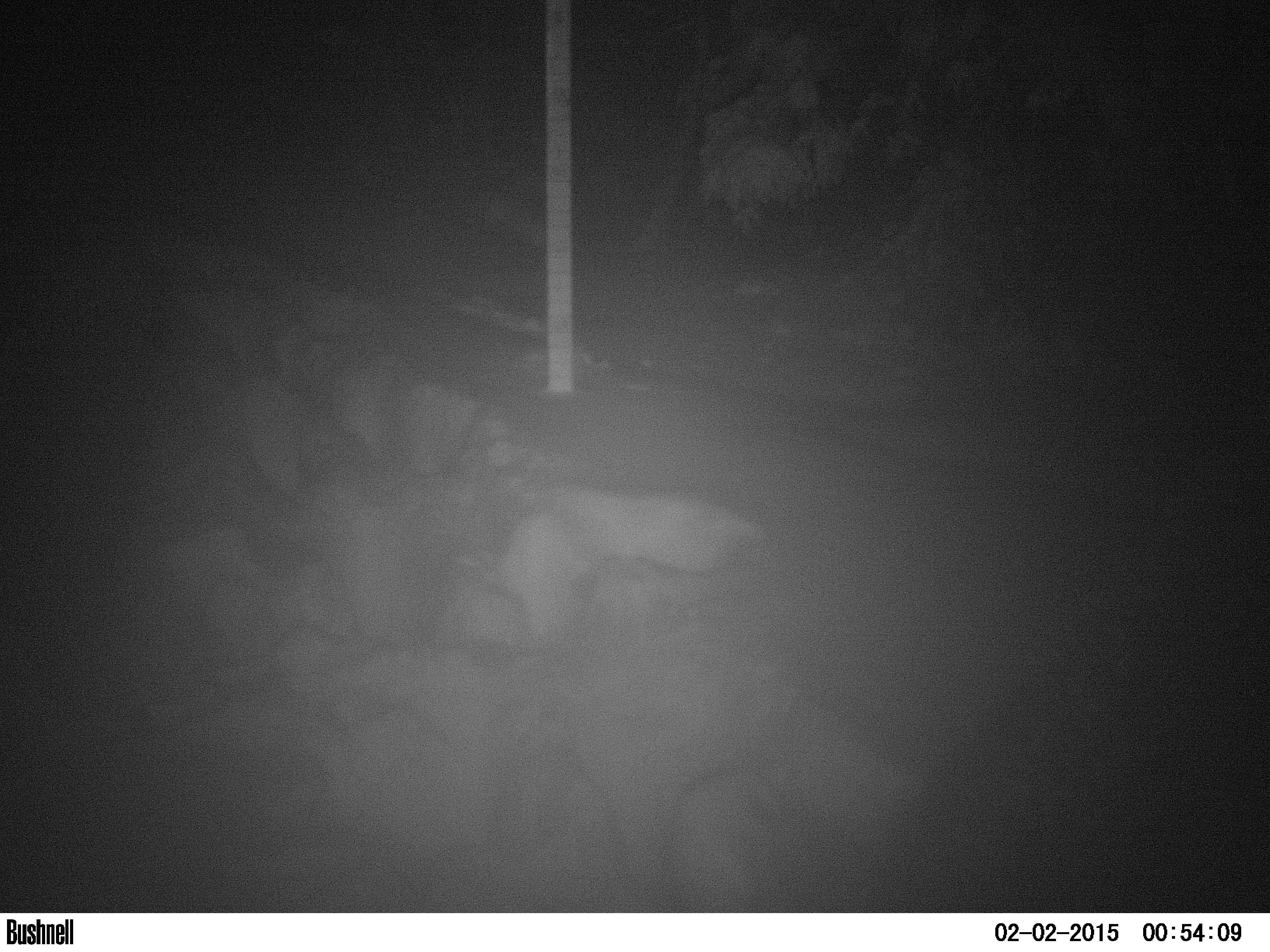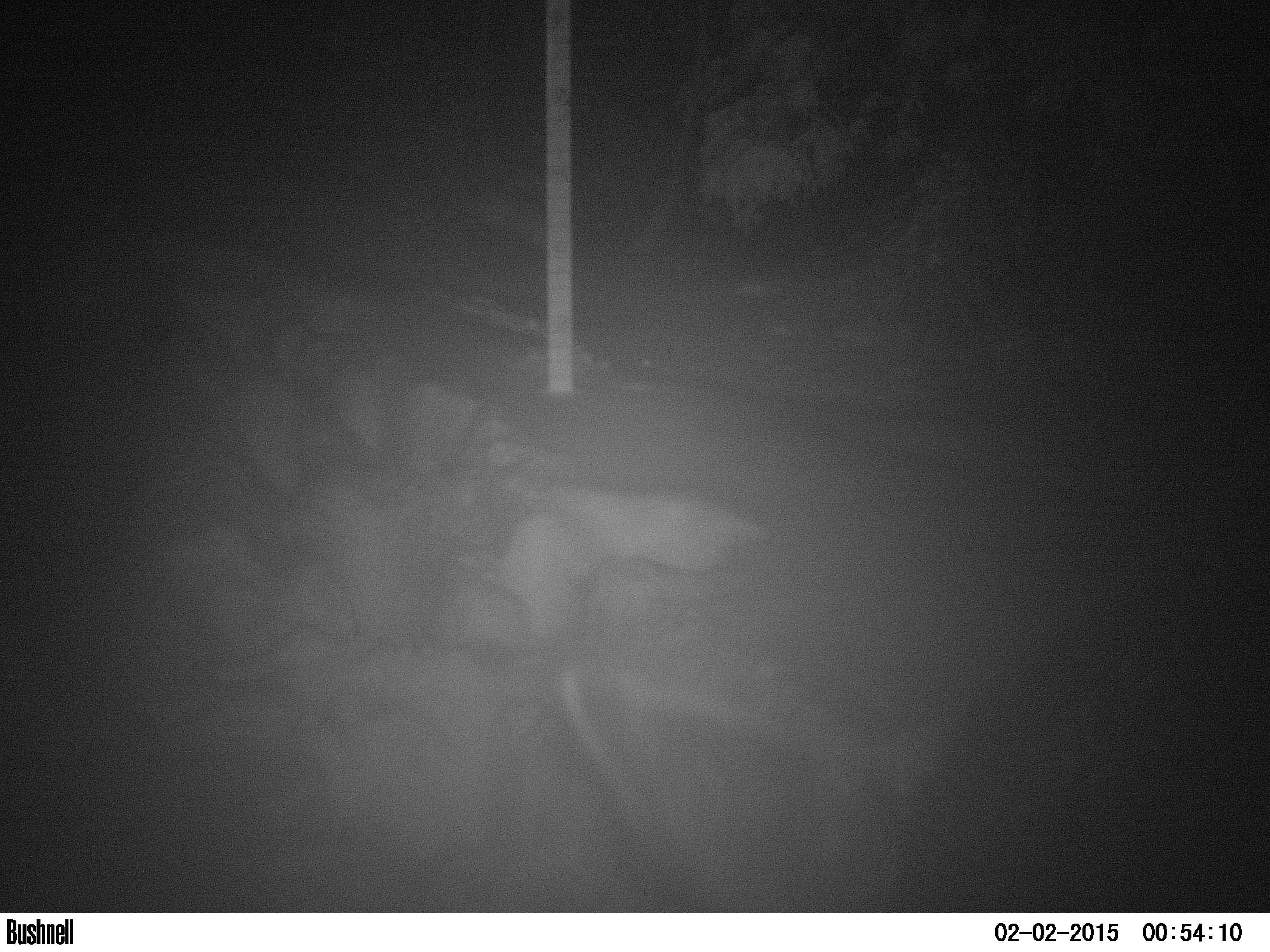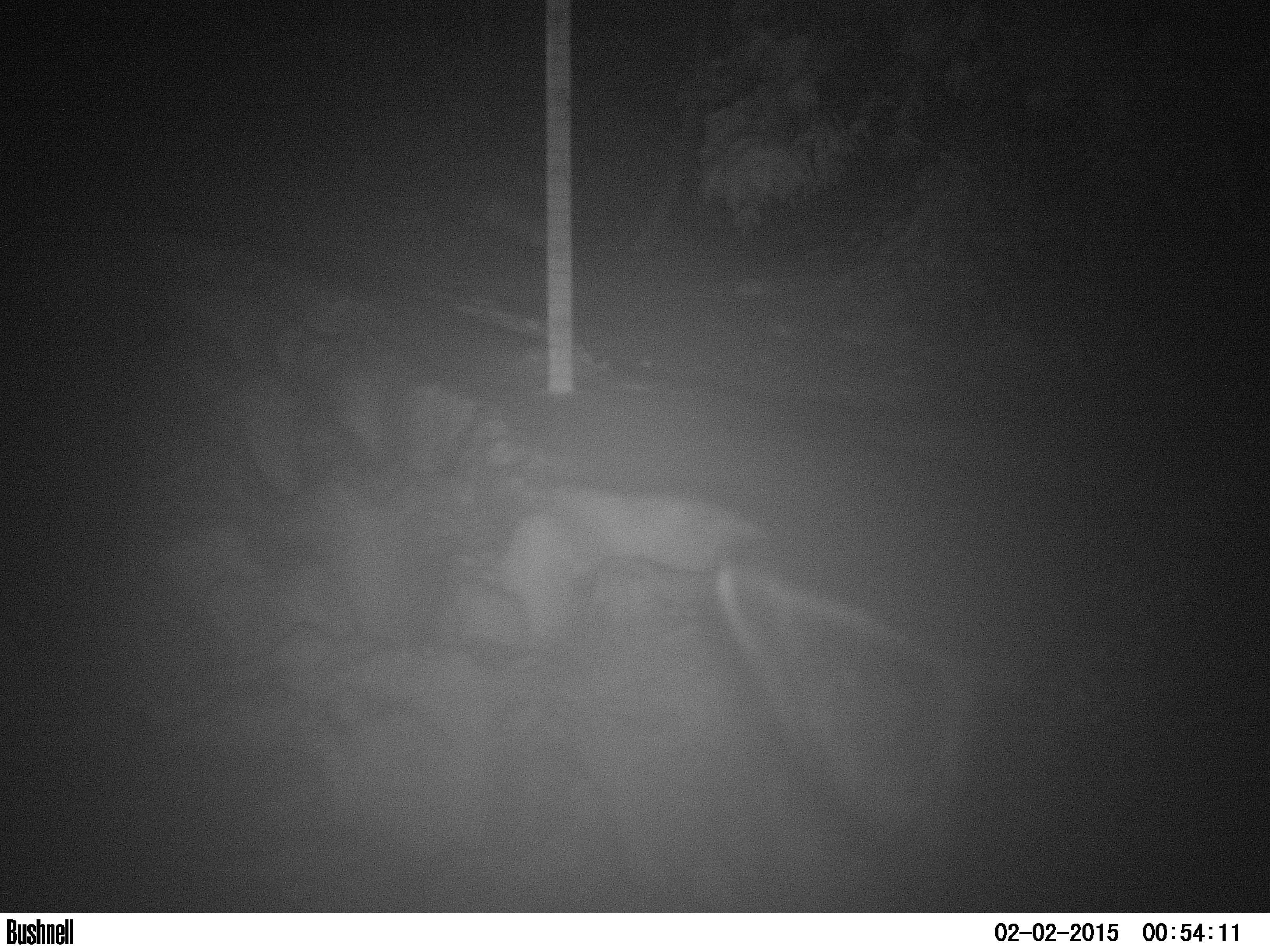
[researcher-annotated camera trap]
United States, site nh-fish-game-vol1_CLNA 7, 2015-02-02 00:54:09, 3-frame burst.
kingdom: Animalia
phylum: Chordata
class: Mammalia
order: Artiodactyla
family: Cervidae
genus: Alces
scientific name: Alces alces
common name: moose